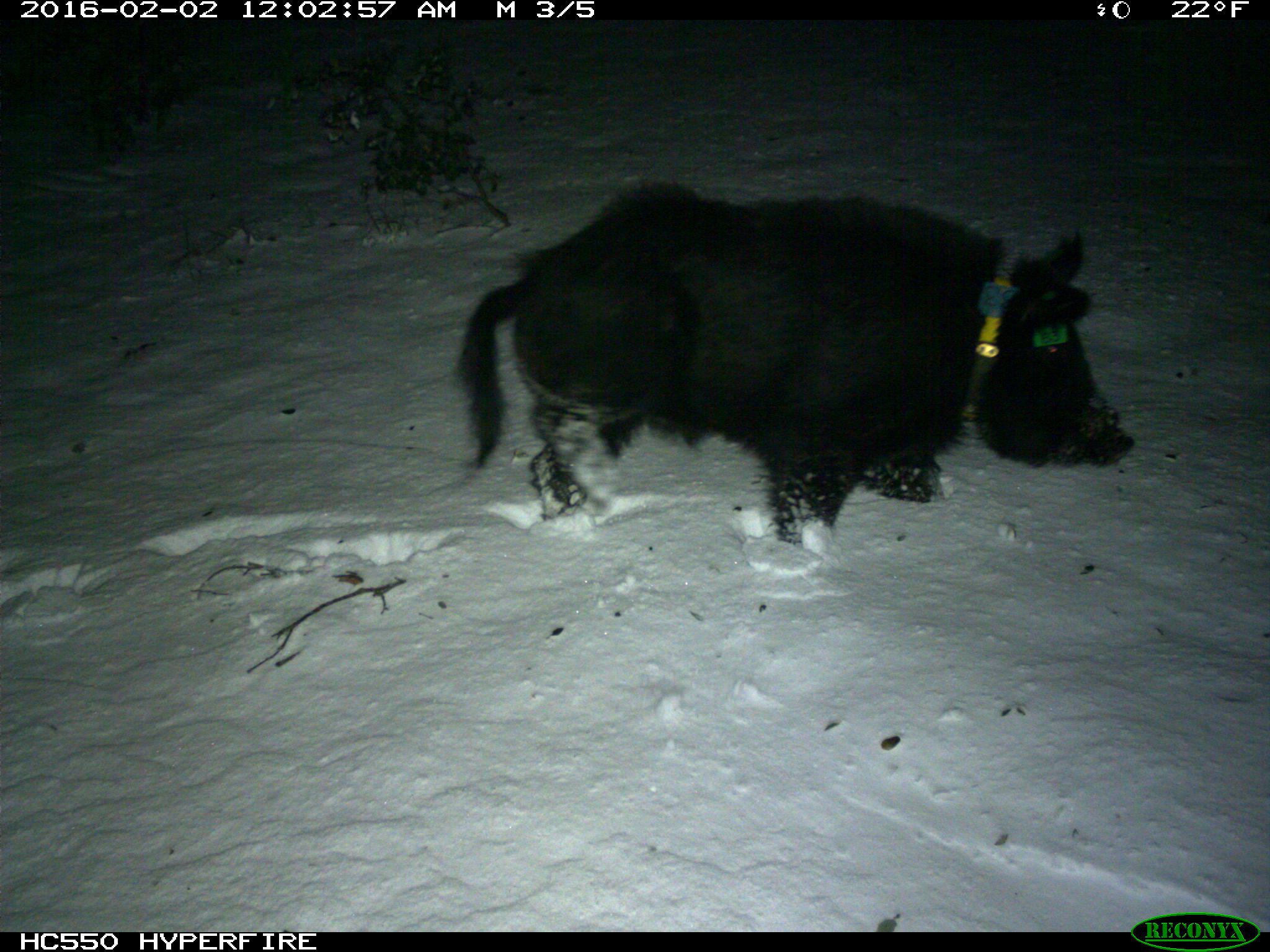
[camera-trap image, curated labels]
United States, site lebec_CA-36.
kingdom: Animalia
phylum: Chordata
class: Mammalia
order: Artiodactyla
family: Suidae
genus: Sus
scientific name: Sus scrofa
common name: wild boar